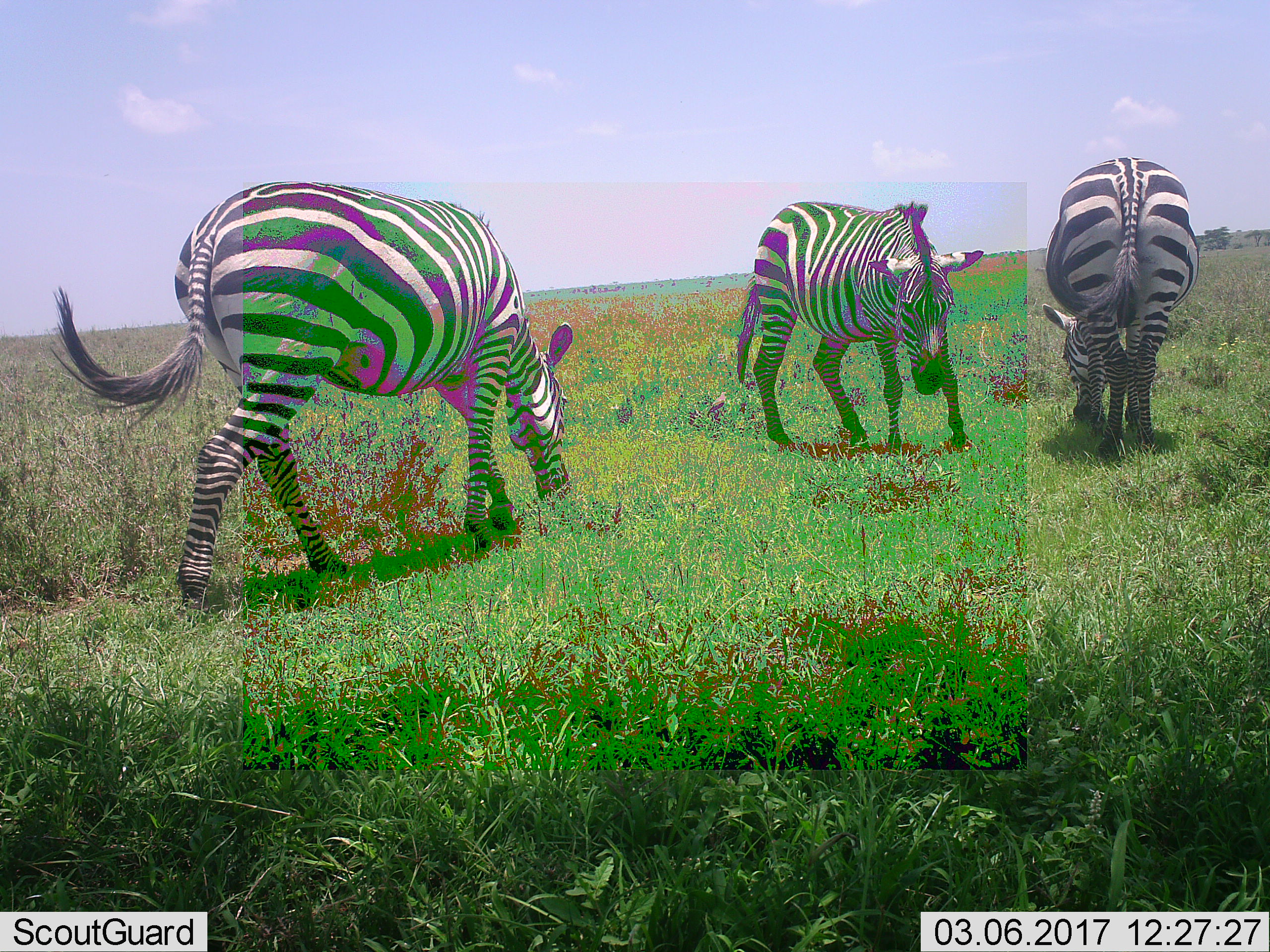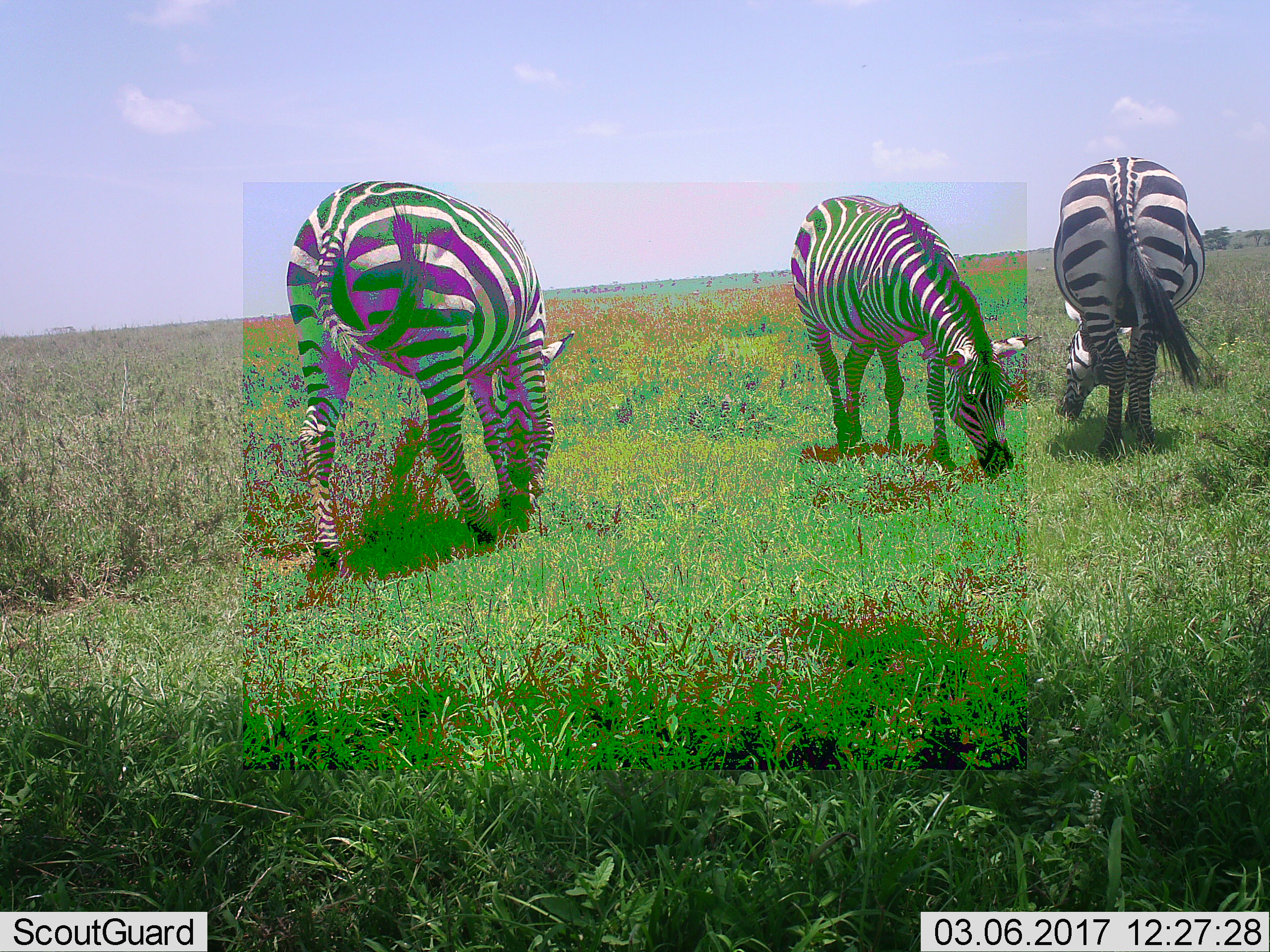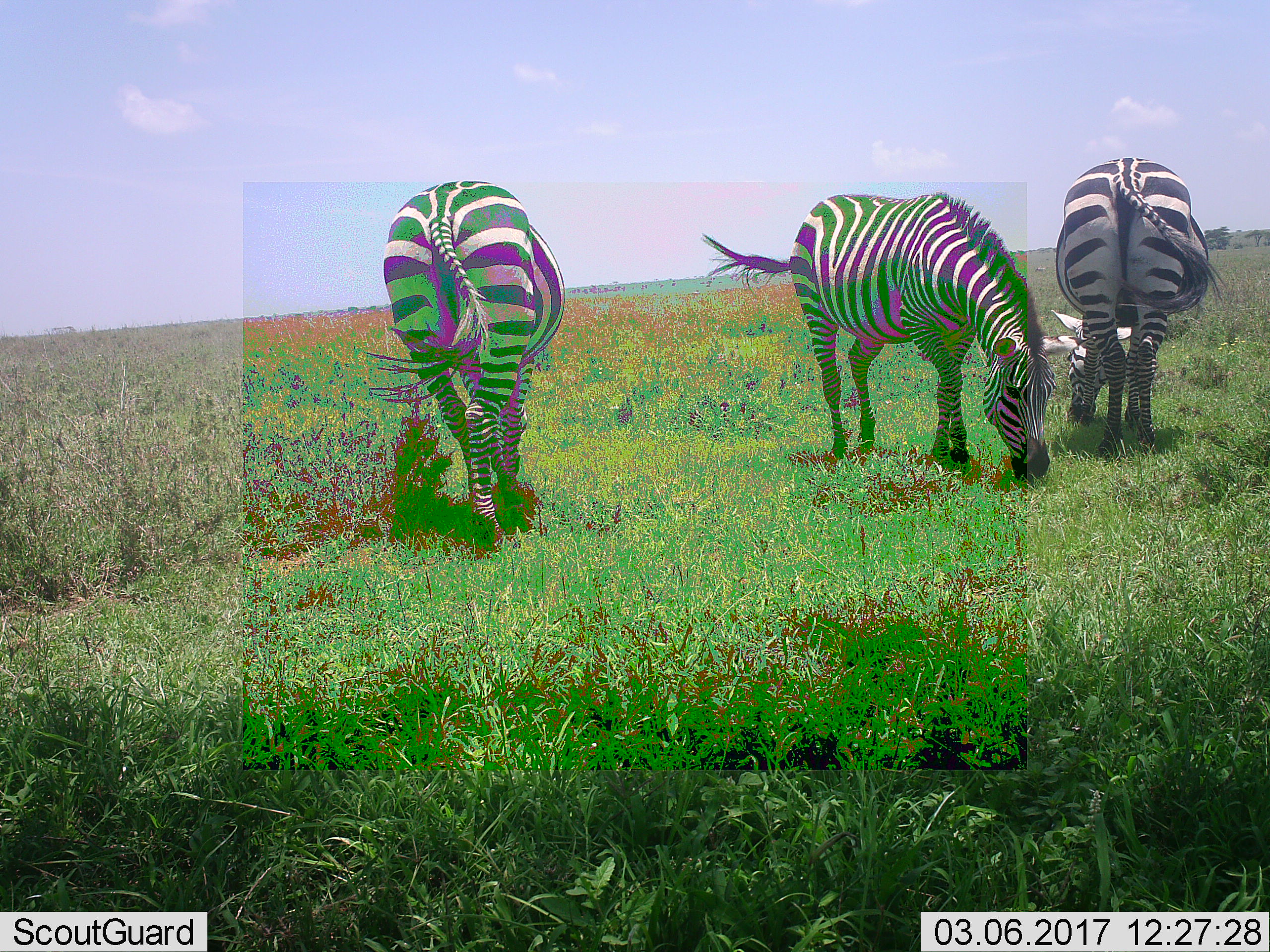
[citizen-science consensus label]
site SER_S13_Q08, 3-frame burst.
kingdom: Animalia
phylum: Chordata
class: Mammalia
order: Perissodactyla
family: Equidae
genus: Equus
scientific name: Equus quagga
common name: plains zebra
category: zebraplains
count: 3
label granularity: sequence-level